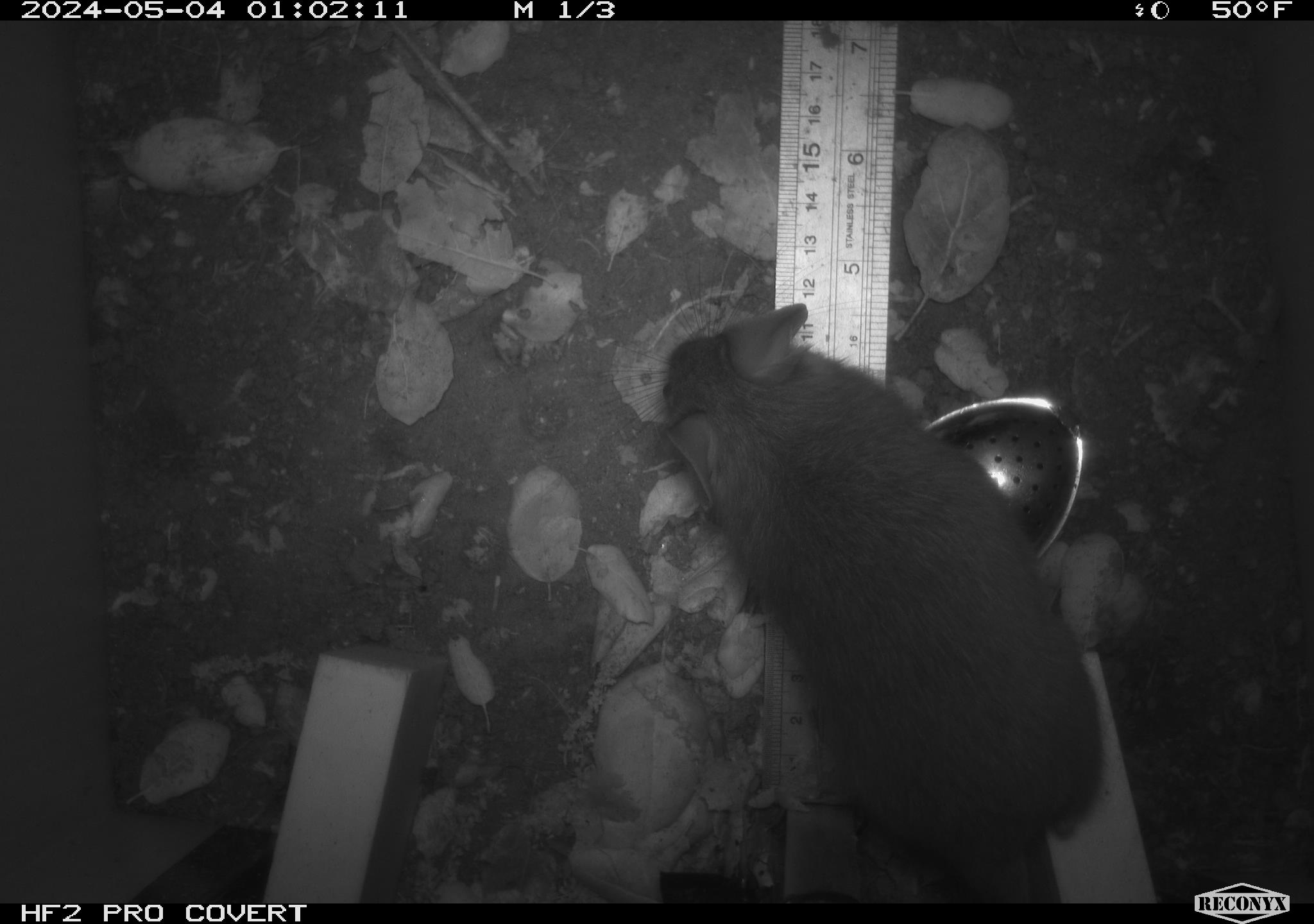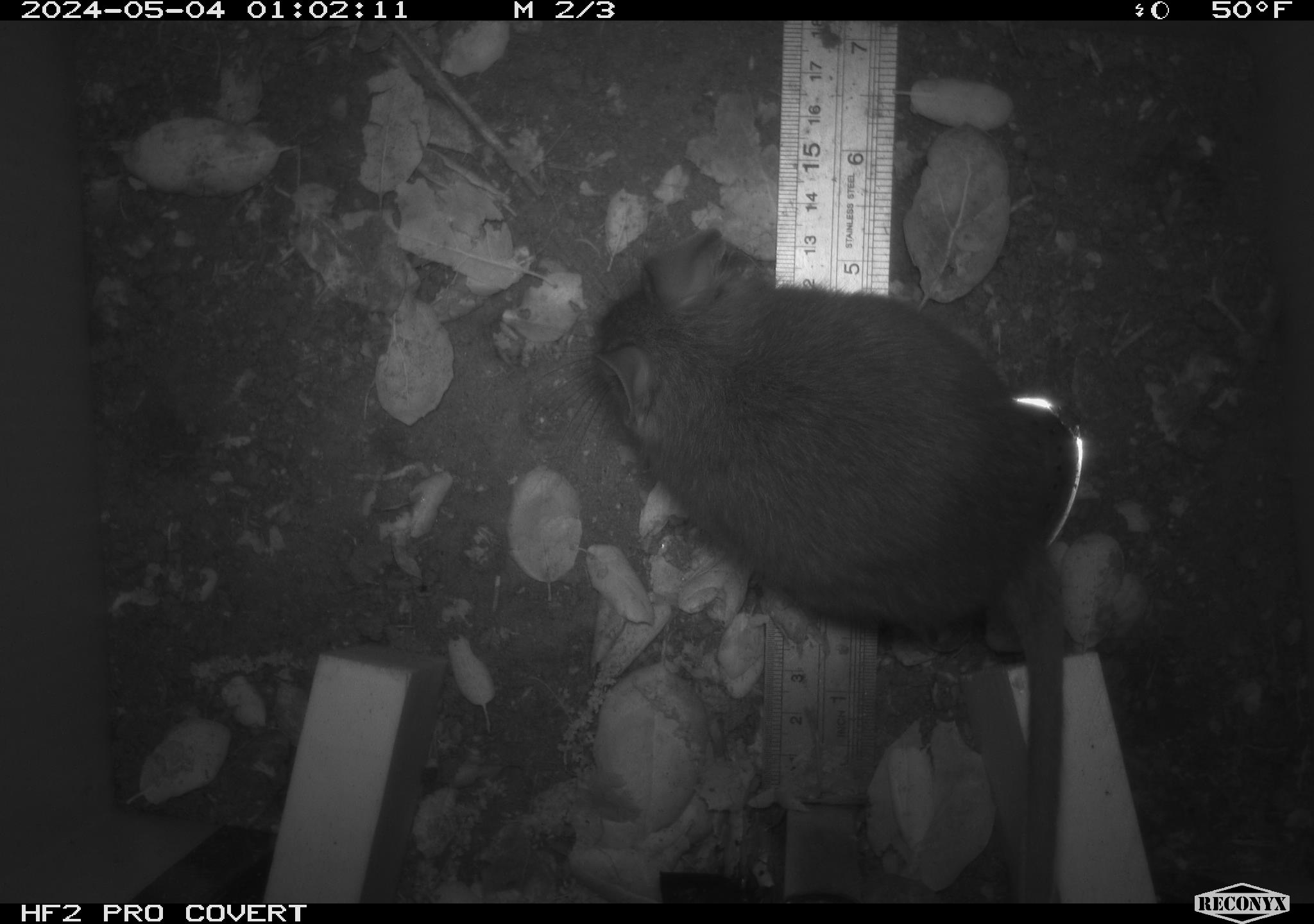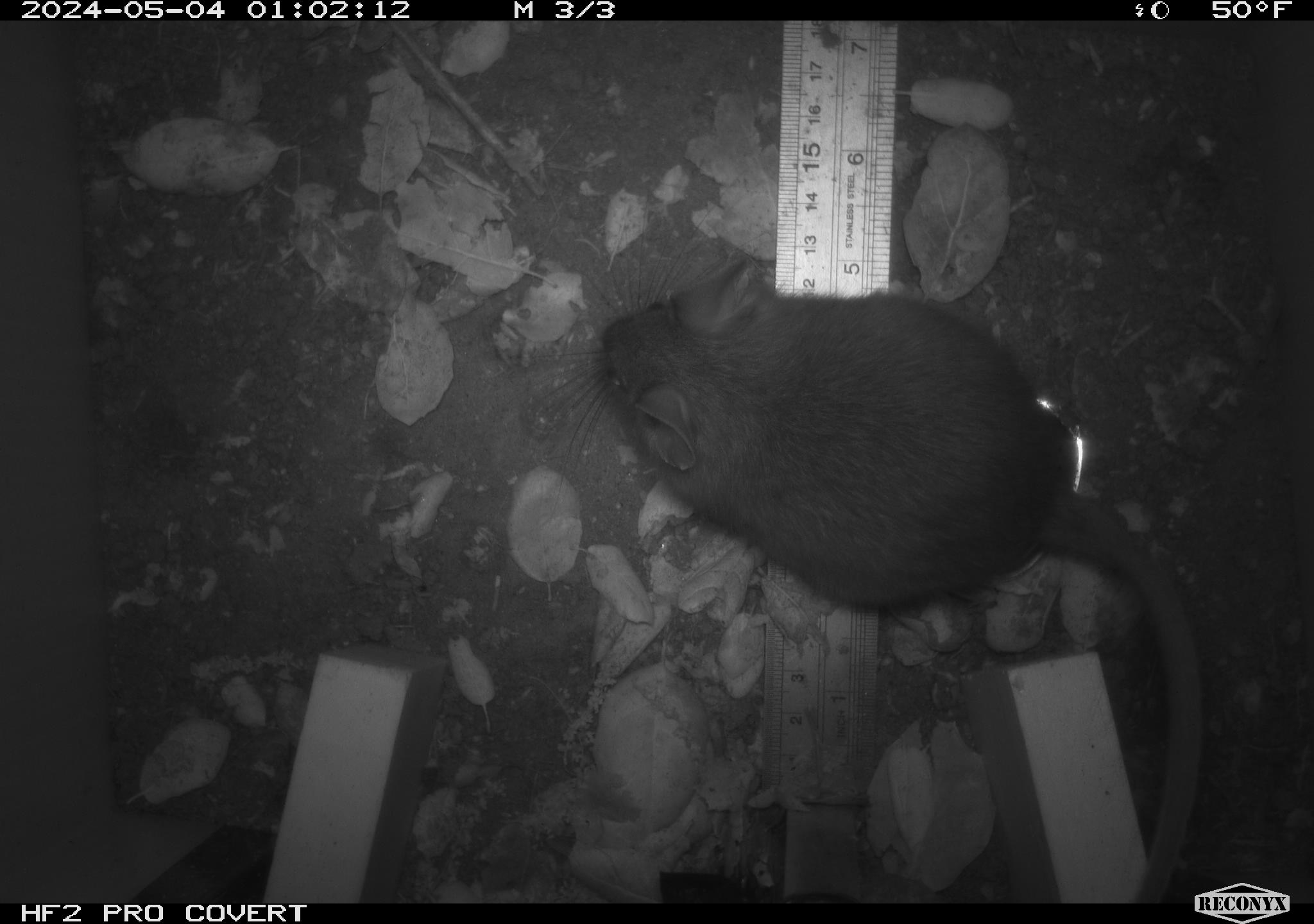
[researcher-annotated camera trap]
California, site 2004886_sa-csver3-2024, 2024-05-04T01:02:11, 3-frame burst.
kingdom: Animalia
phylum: Chordata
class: Mammalia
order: Rodentia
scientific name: Rodentia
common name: rodent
Rodent (Rodentia).